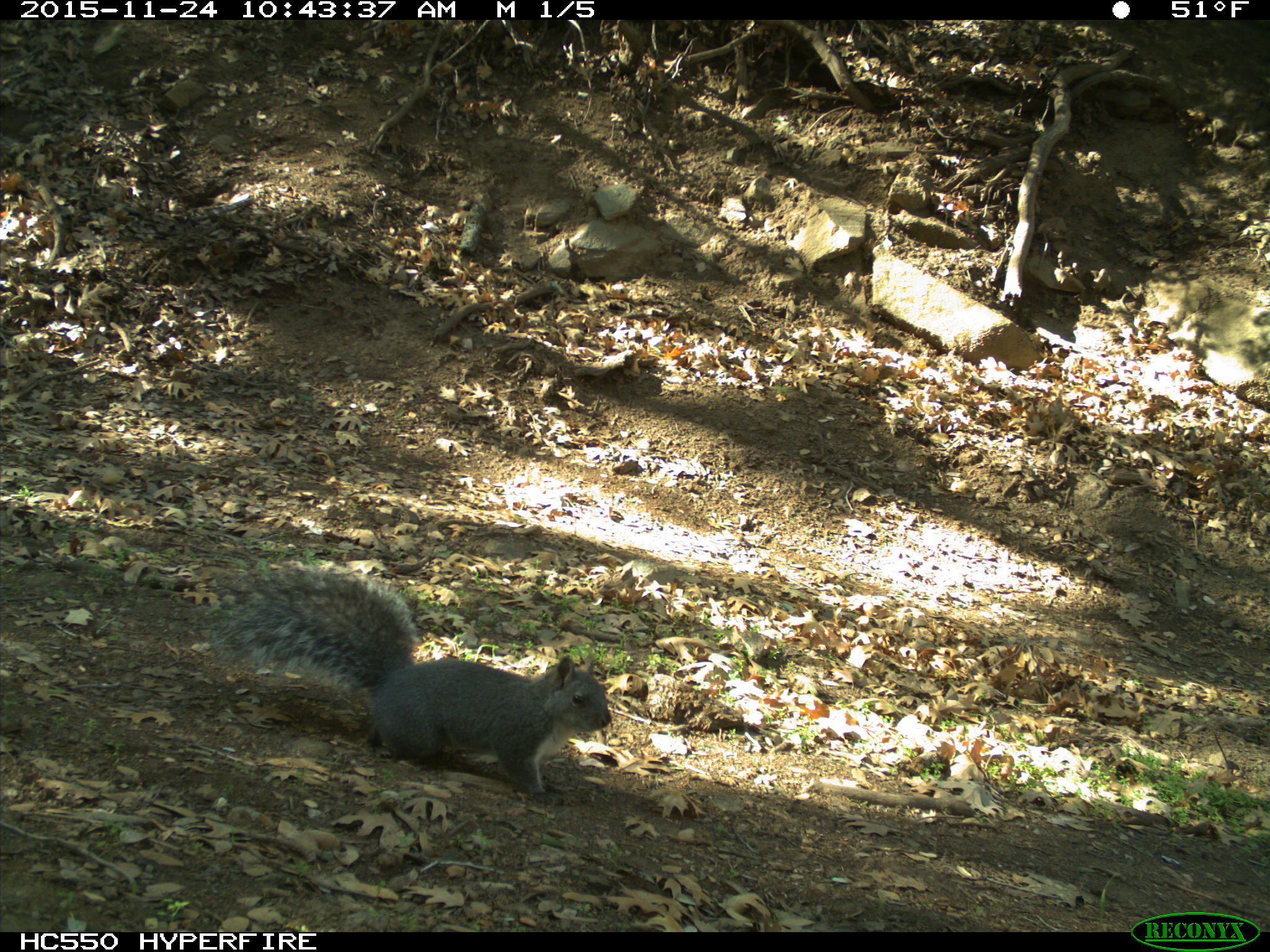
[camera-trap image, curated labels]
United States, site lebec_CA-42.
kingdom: Animalia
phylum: Chordata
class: Mammalia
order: Rodentia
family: Sciuridae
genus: Sciurus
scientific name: Sciurus carolinensis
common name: eastern gray squirrel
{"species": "Sciurus carolinensis (eastern gray squirrel)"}